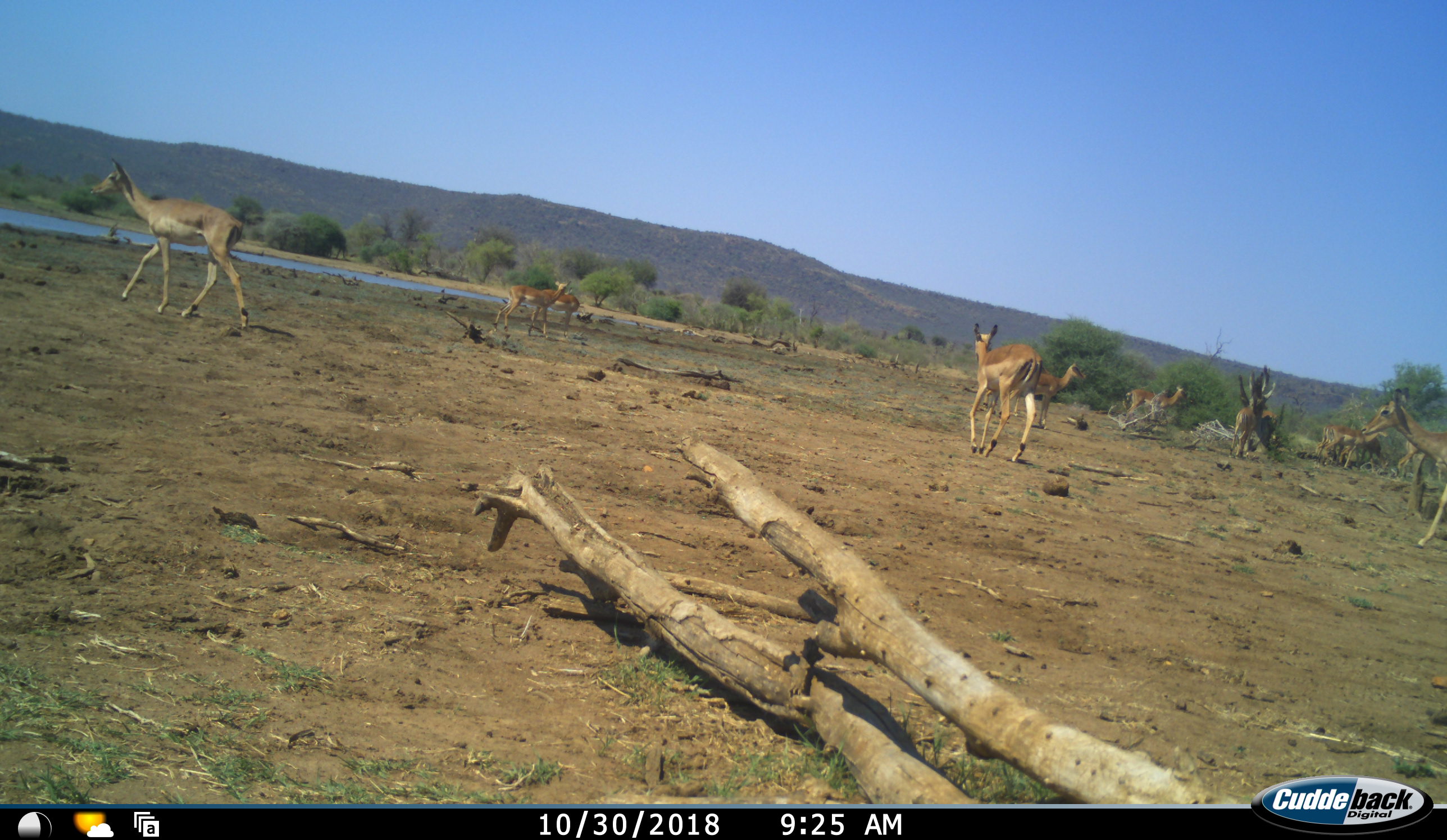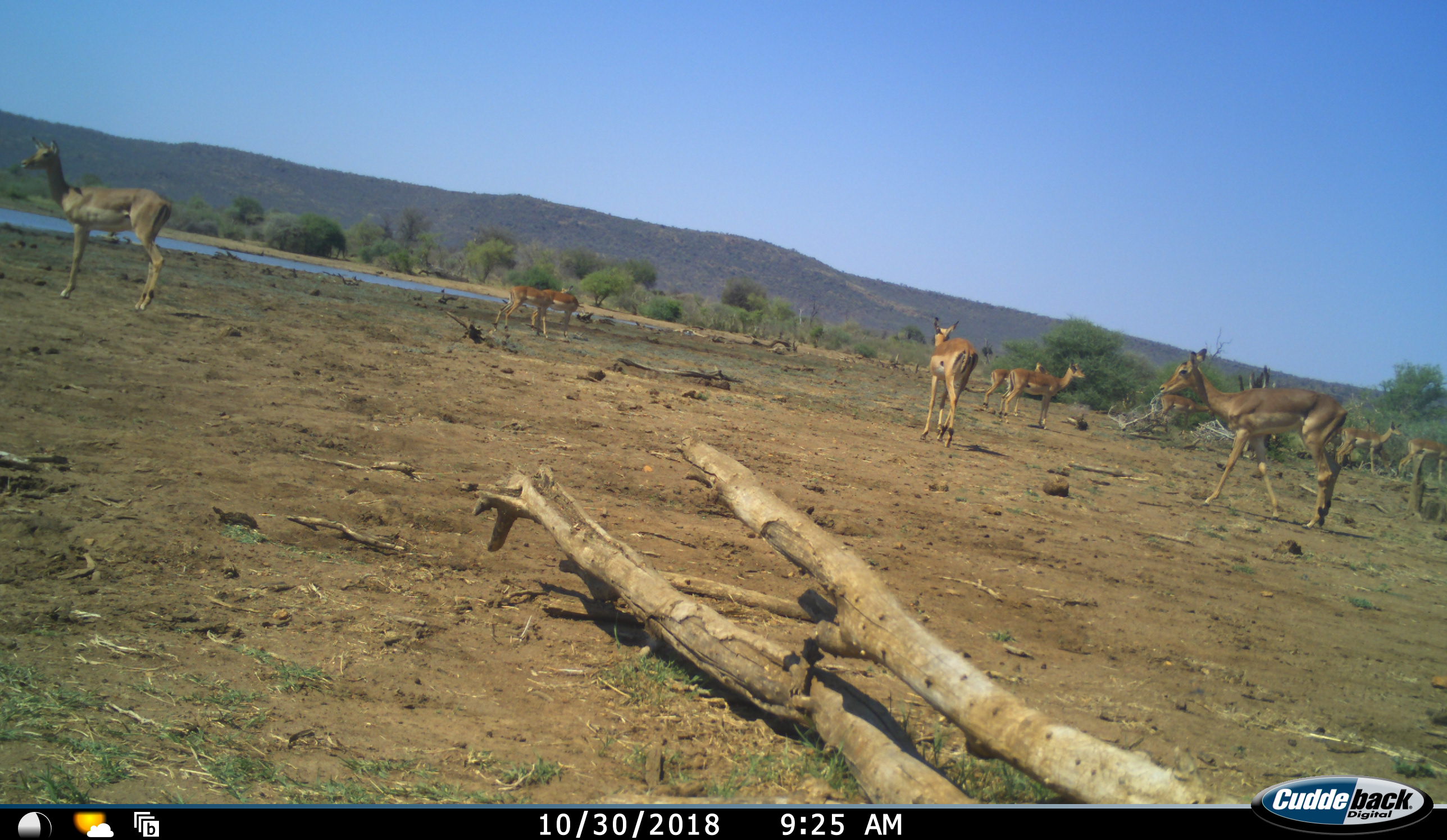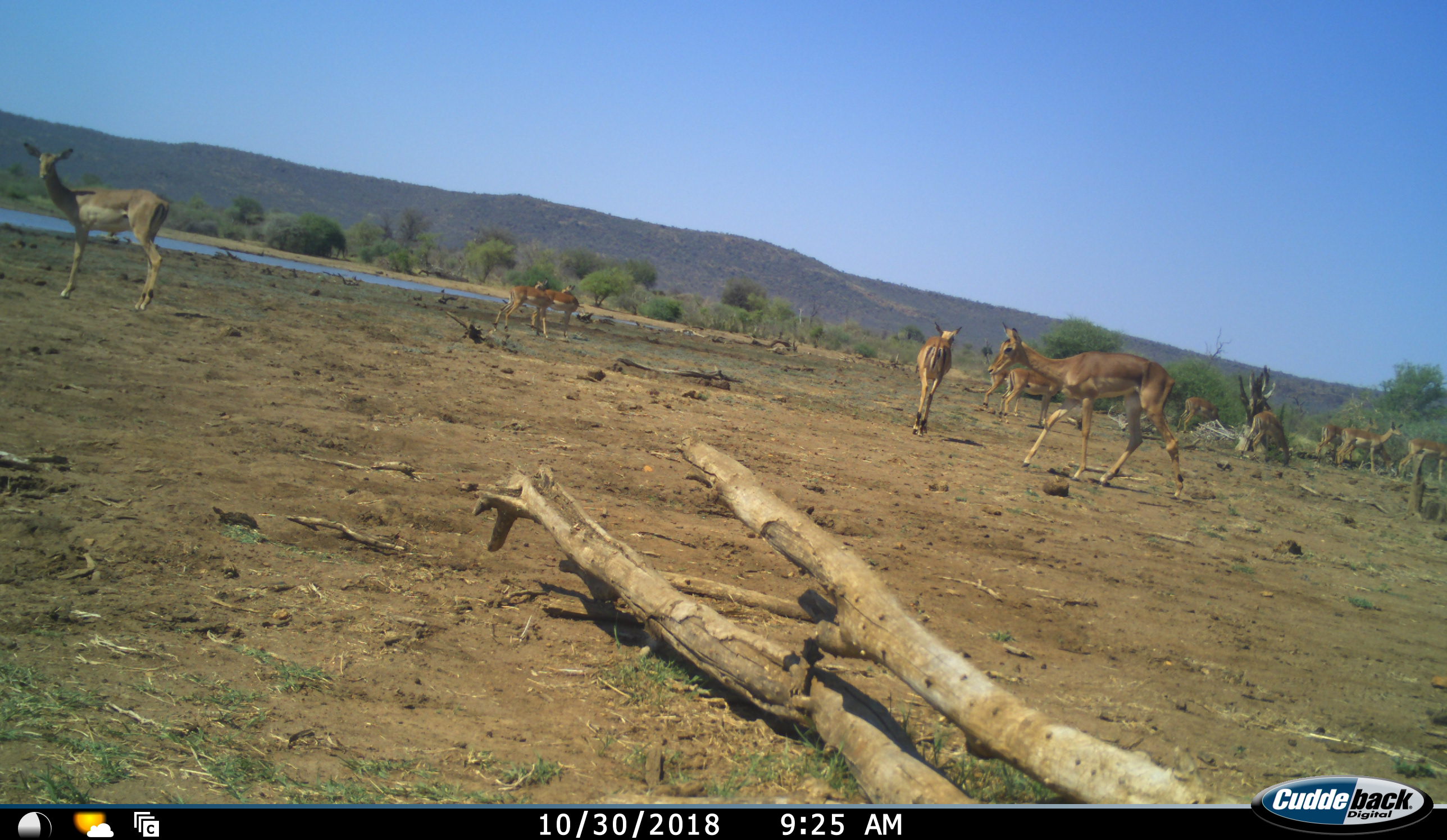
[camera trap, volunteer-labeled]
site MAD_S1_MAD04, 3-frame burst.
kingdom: Animalia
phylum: Chordata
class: Mammalia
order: Artiodactyla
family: Bovidae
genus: Aepyceros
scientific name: Aepyceros melampus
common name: impala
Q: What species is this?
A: Impala (Aepyceros melampus).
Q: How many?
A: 11-50.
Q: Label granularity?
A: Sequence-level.